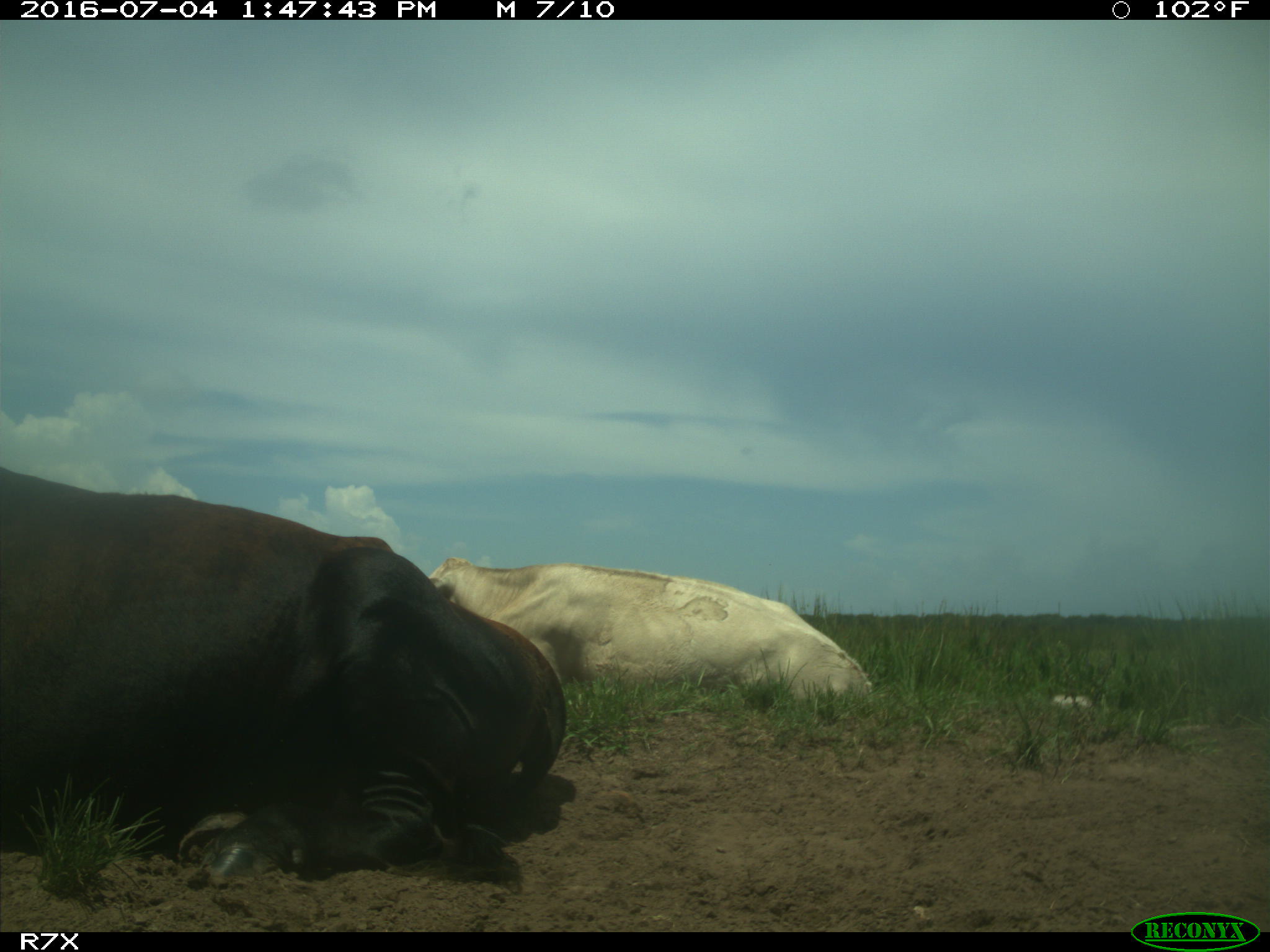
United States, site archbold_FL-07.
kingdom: Animalia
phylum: Chordata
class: Mammalia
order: Artiodactyla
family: Bovidae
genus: Bos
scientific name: Bos taurus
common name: domestic cow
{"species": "Bos taurus (domestic cow)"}